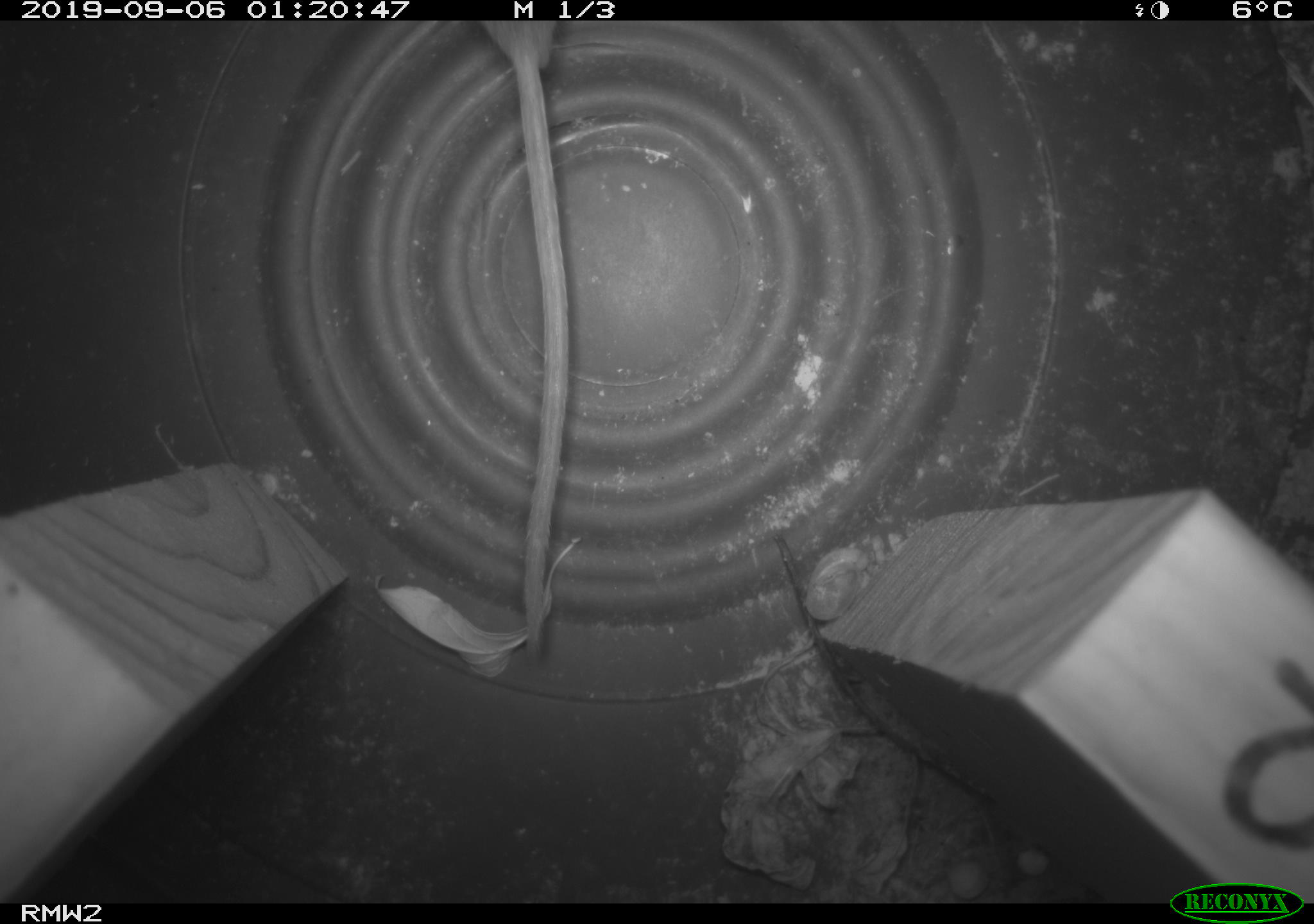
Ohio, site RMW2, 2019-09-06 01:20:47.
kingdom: Animalia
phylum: Chordata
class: Mammalia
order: Rodentia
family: Cricetidae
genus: Peromyscus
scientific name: Peromyscus leucopus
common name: white-footed mouse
White-footed mouse (Peromyscus leucopus).